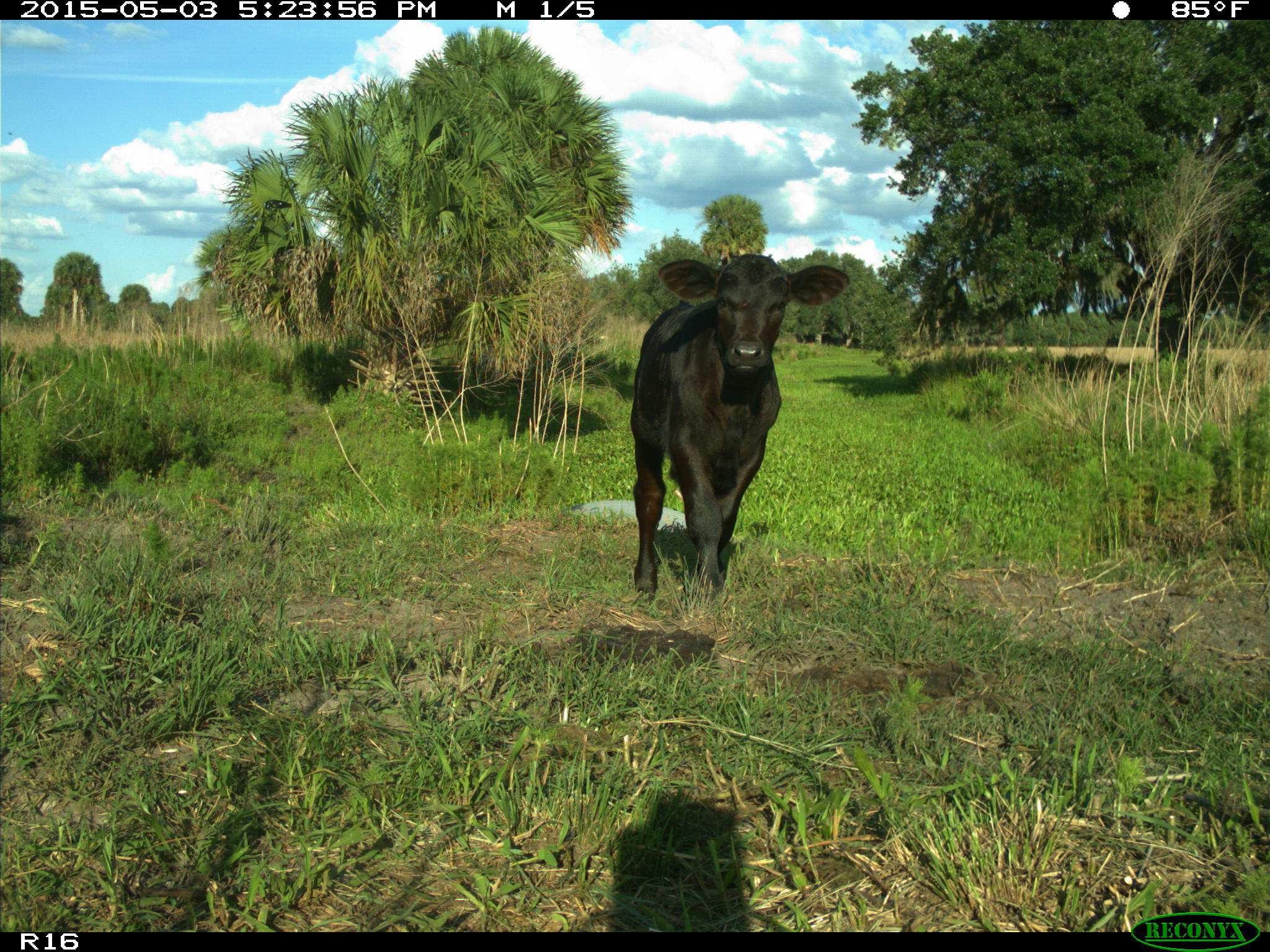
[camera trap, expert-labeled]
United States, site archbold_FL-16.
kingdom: Animalia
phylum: Chordata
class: Mammalia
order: Artiodactyla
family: Bovidae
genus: Bos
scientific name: Bos taurus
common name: domestic cow